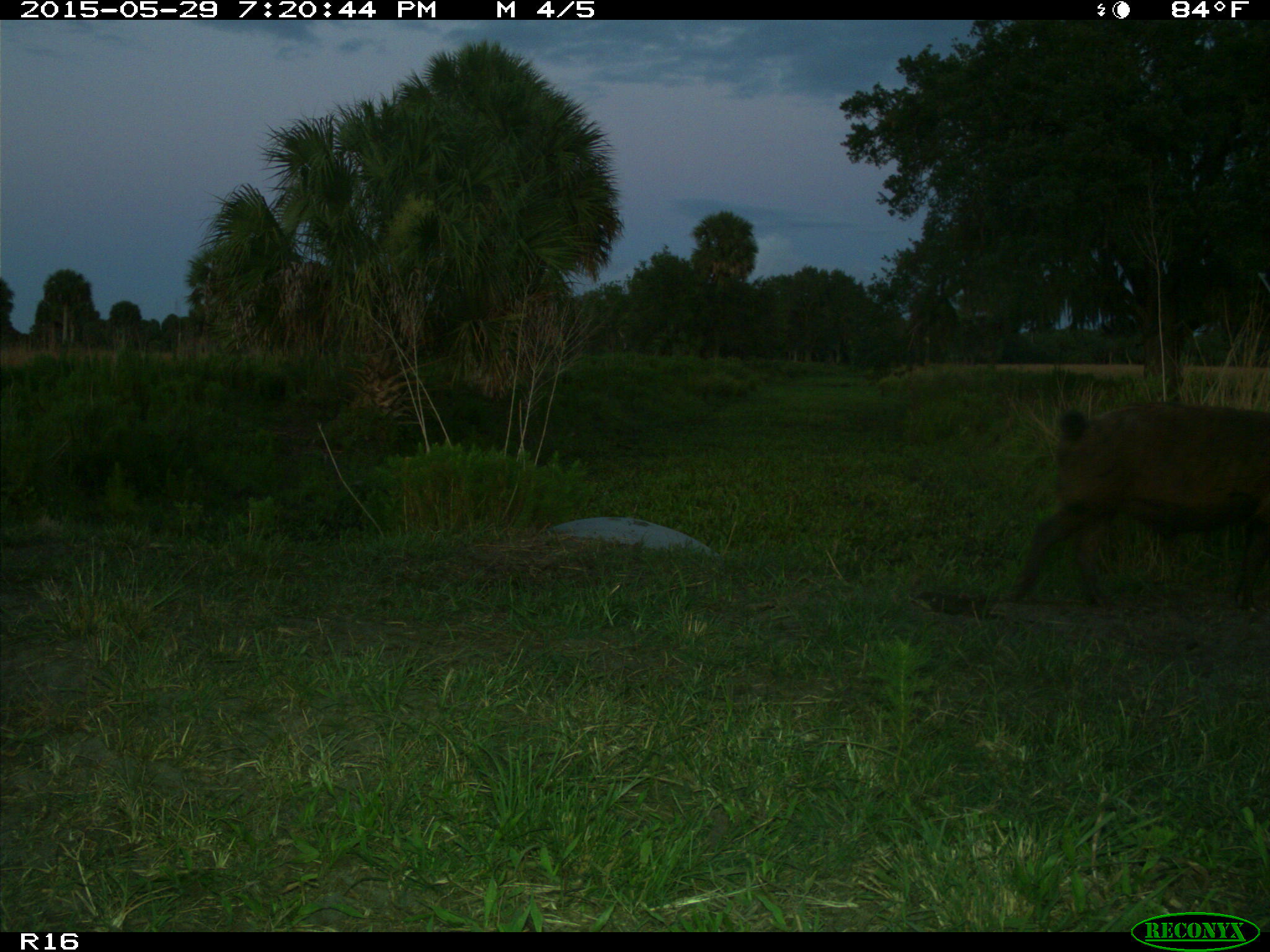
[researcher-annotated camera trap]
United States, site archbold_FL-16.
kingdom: Animalia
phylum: Chordata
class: Mammalia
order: Artiodactyla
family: Suidae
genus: Sus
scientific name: Sus scrofa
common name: wild boar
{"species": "Sus scrofa (wild boar)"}